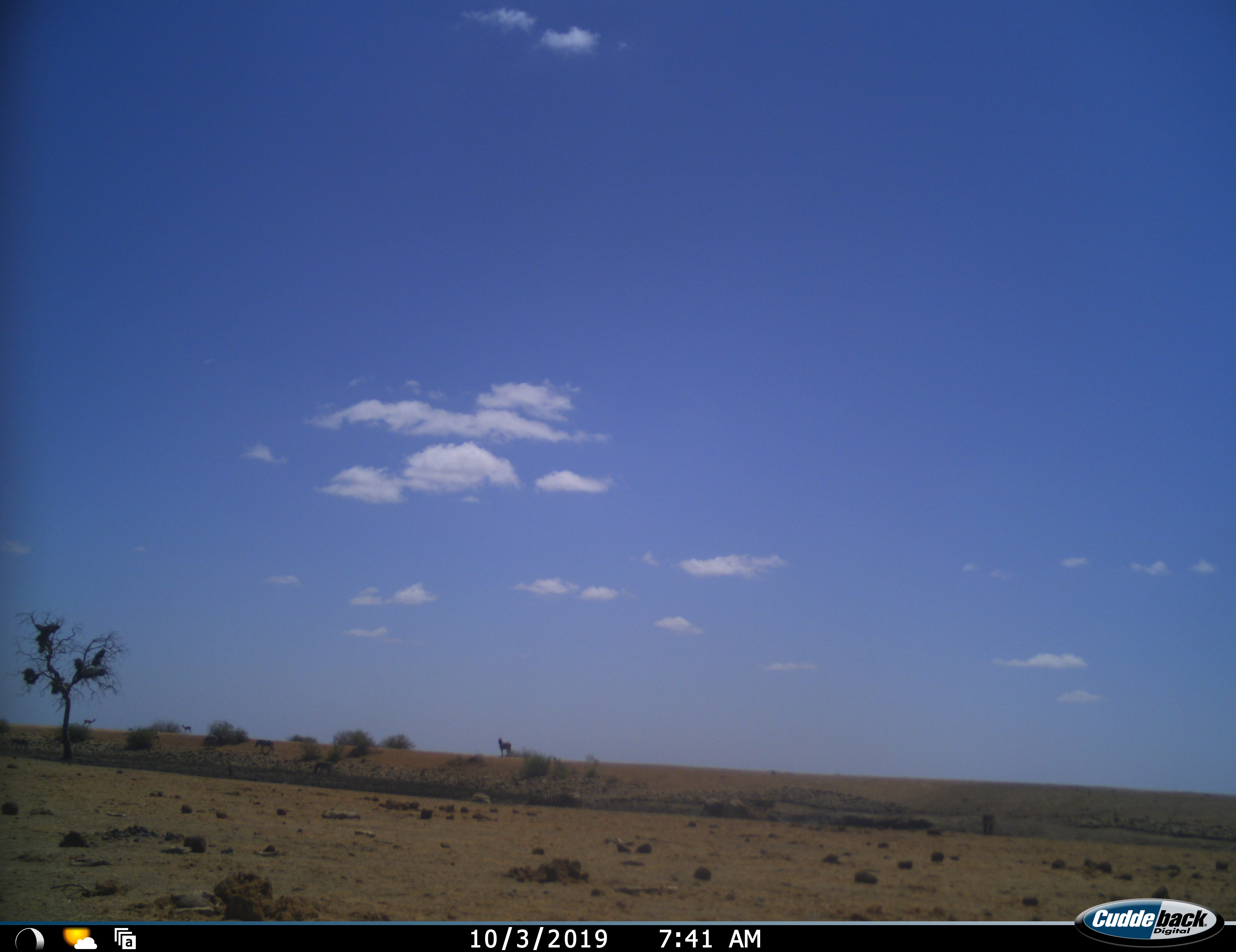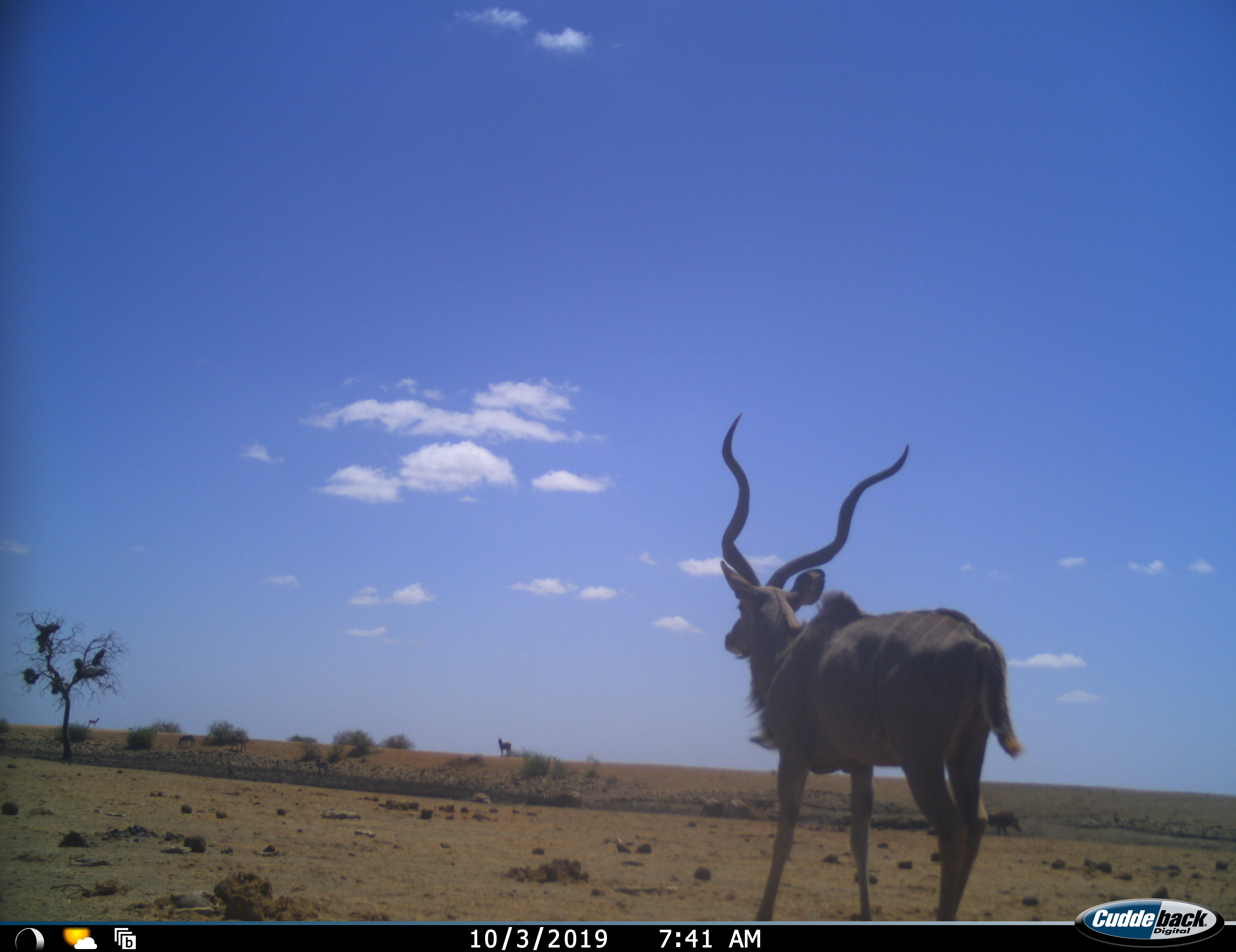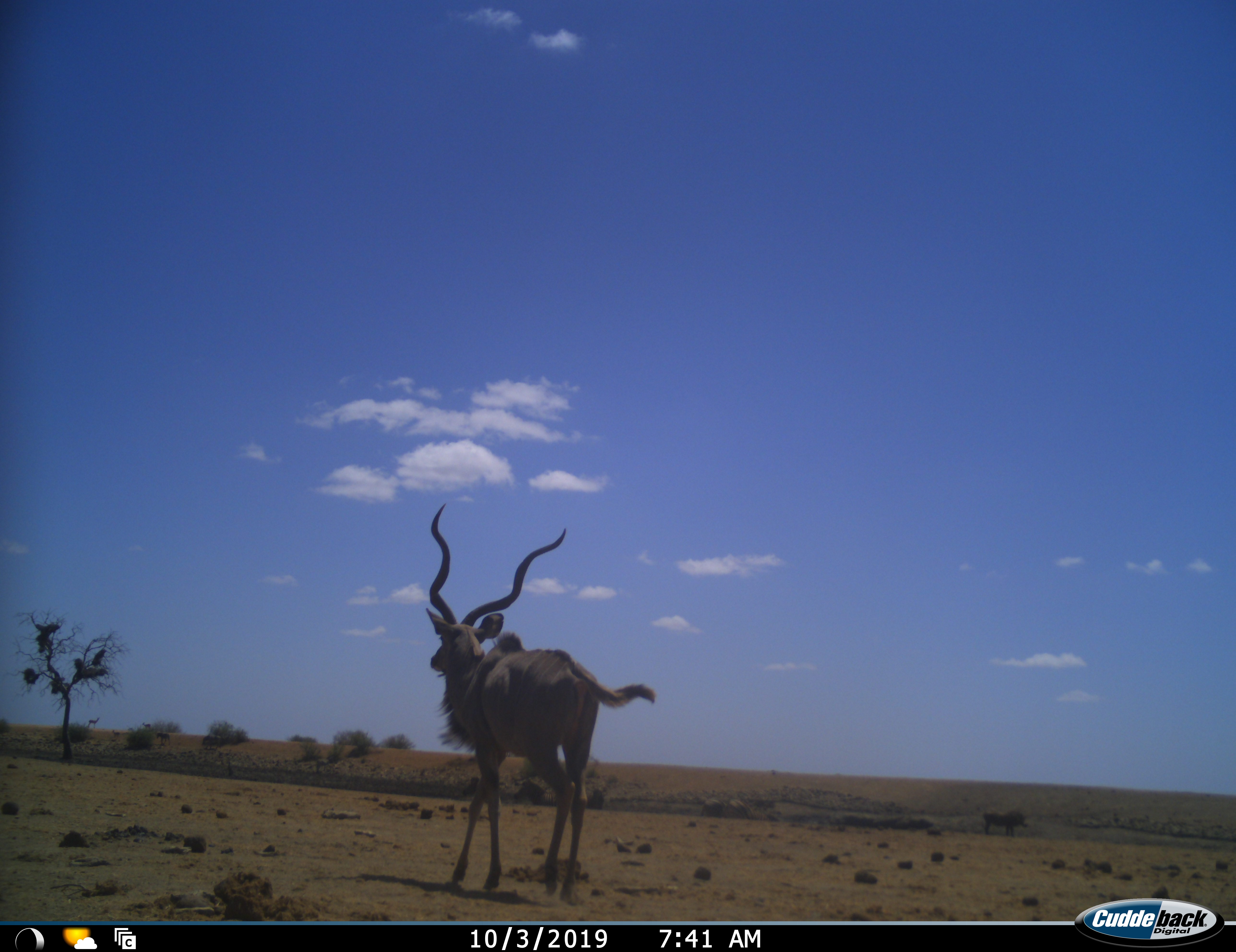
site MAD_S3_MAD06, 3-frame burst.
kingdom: Animalia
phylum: Chordata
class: Mammalia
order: Artiodactyla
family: Bovidae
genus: Tragelaphus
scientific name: Tragelaphus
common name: kudu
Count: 1.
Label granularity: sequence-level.